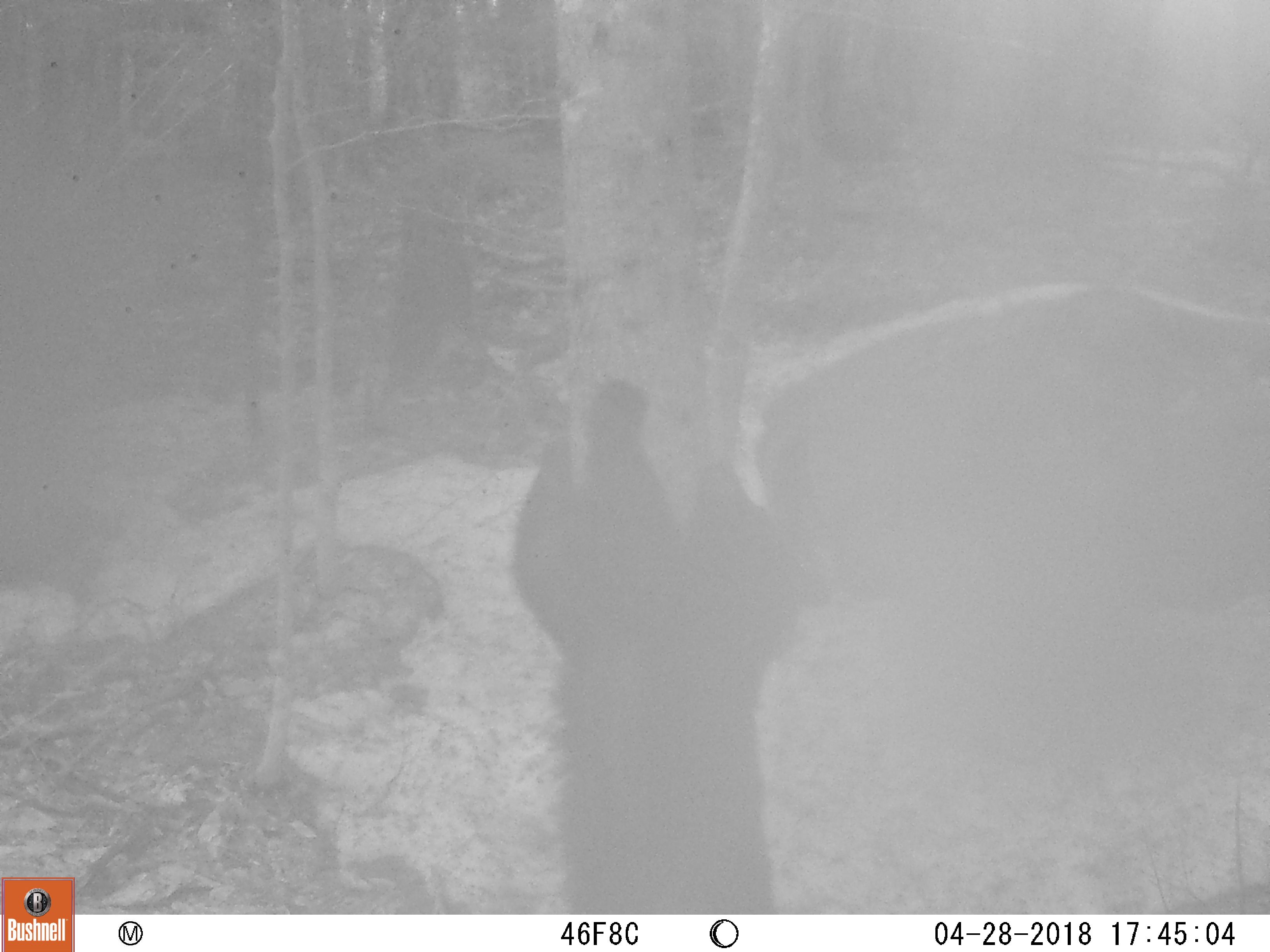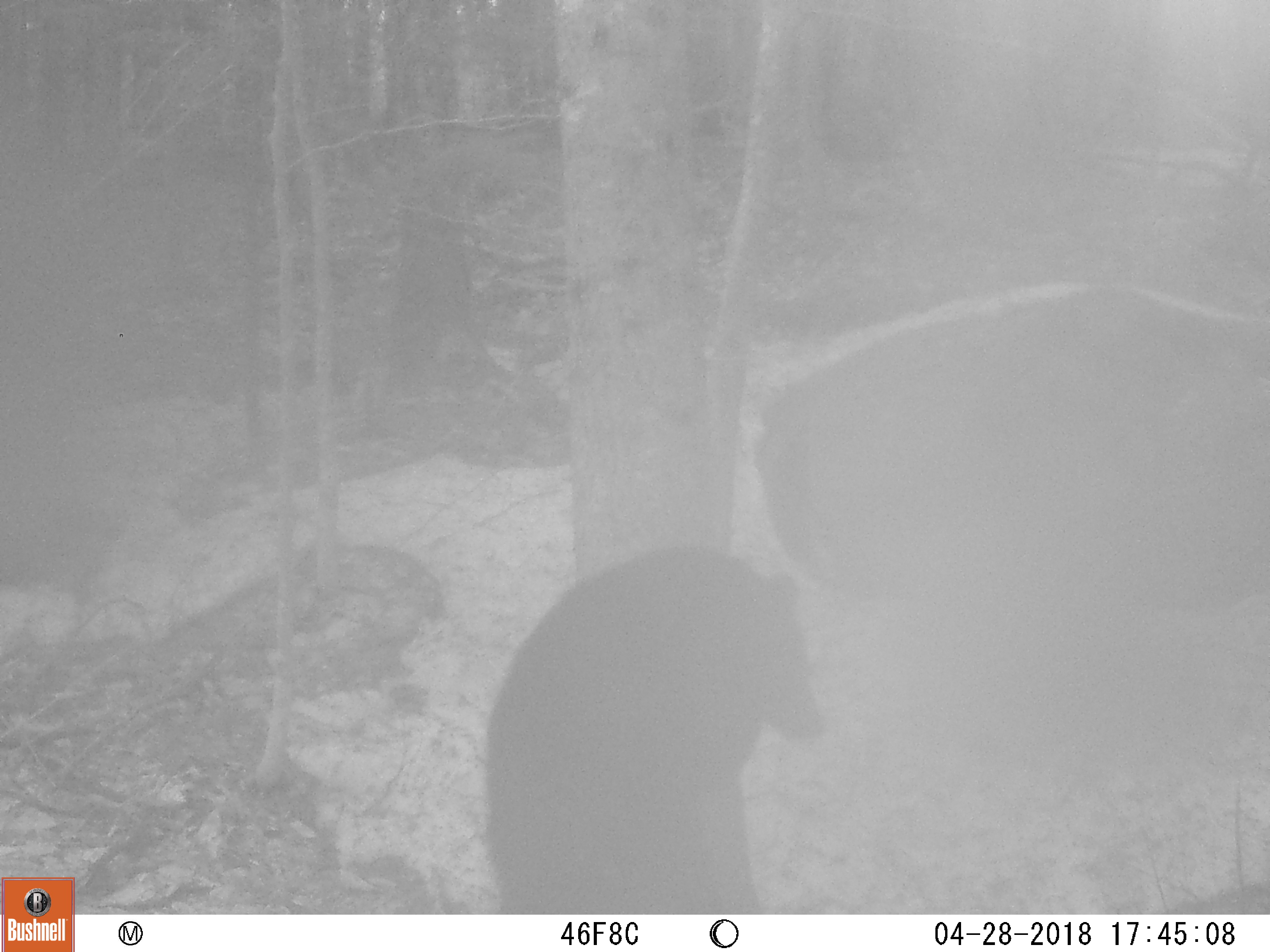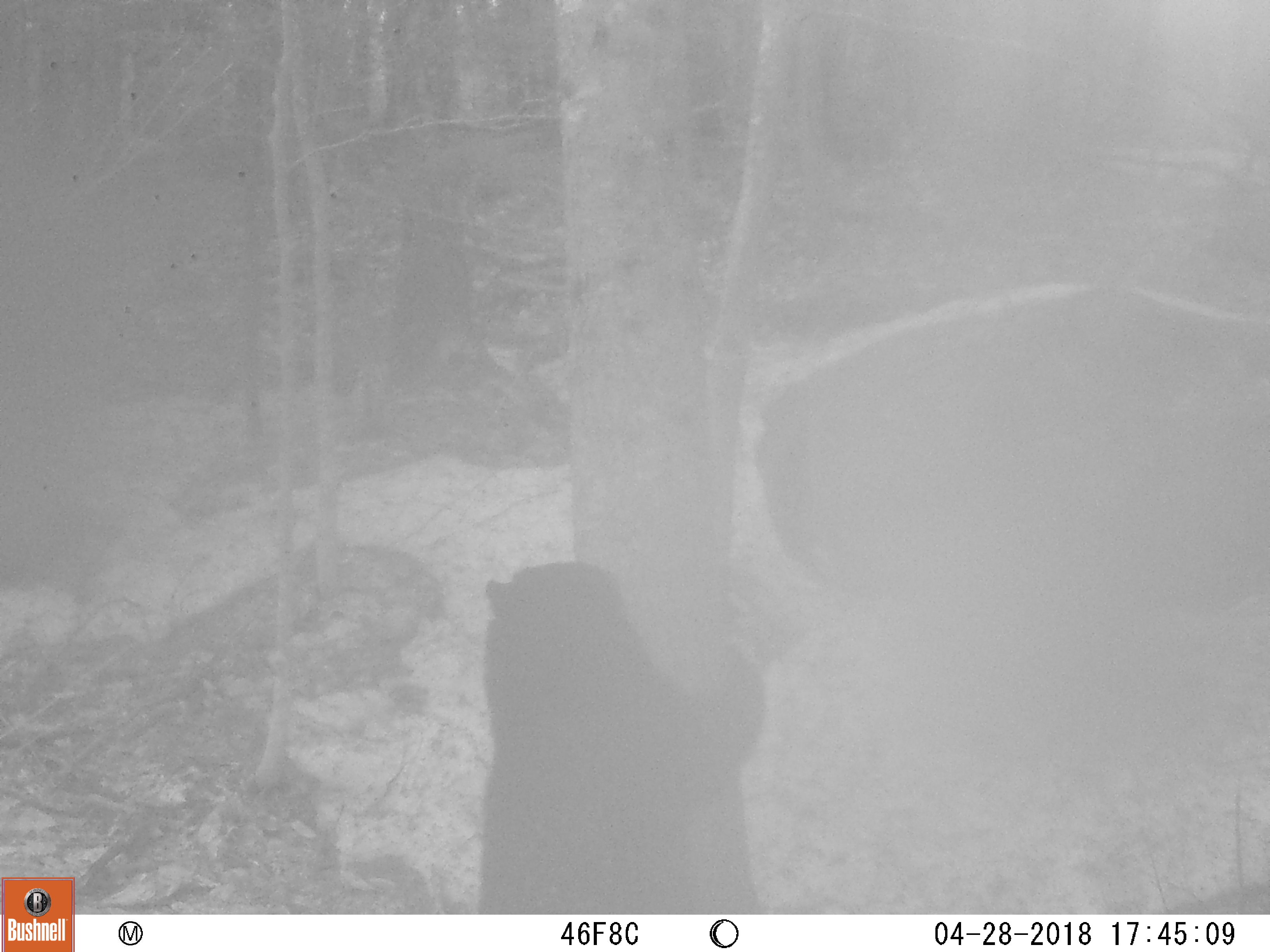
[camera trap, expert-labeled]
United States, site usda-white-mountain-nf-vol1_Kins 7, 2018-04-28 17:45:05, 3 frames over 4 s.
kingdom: Animalia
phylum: Chordata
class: Mammalia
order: Carnivora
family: Ursidae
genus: Ursus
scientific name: Ursus americanus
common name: black bear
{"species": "black bear (Ursus americanus)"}